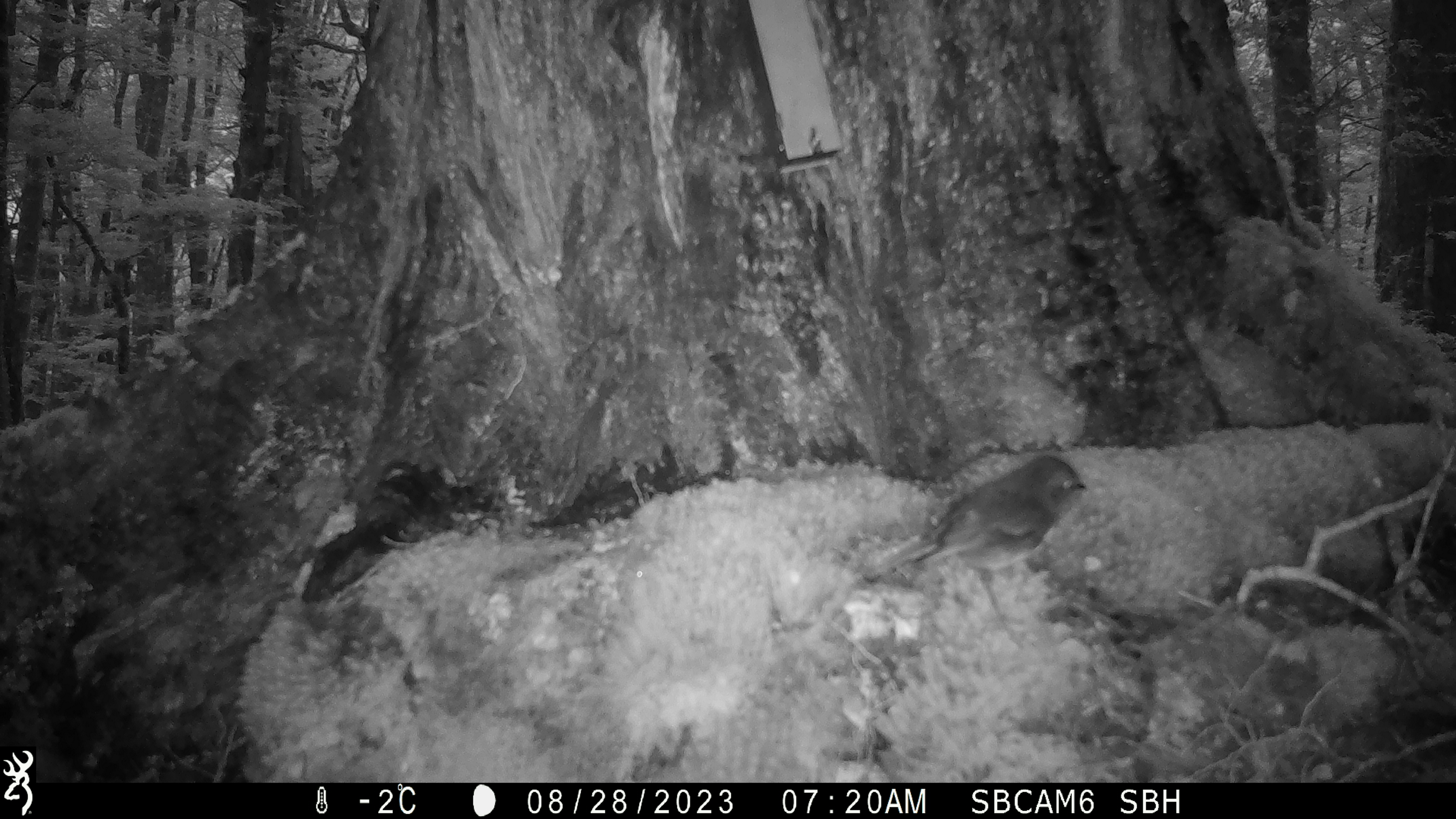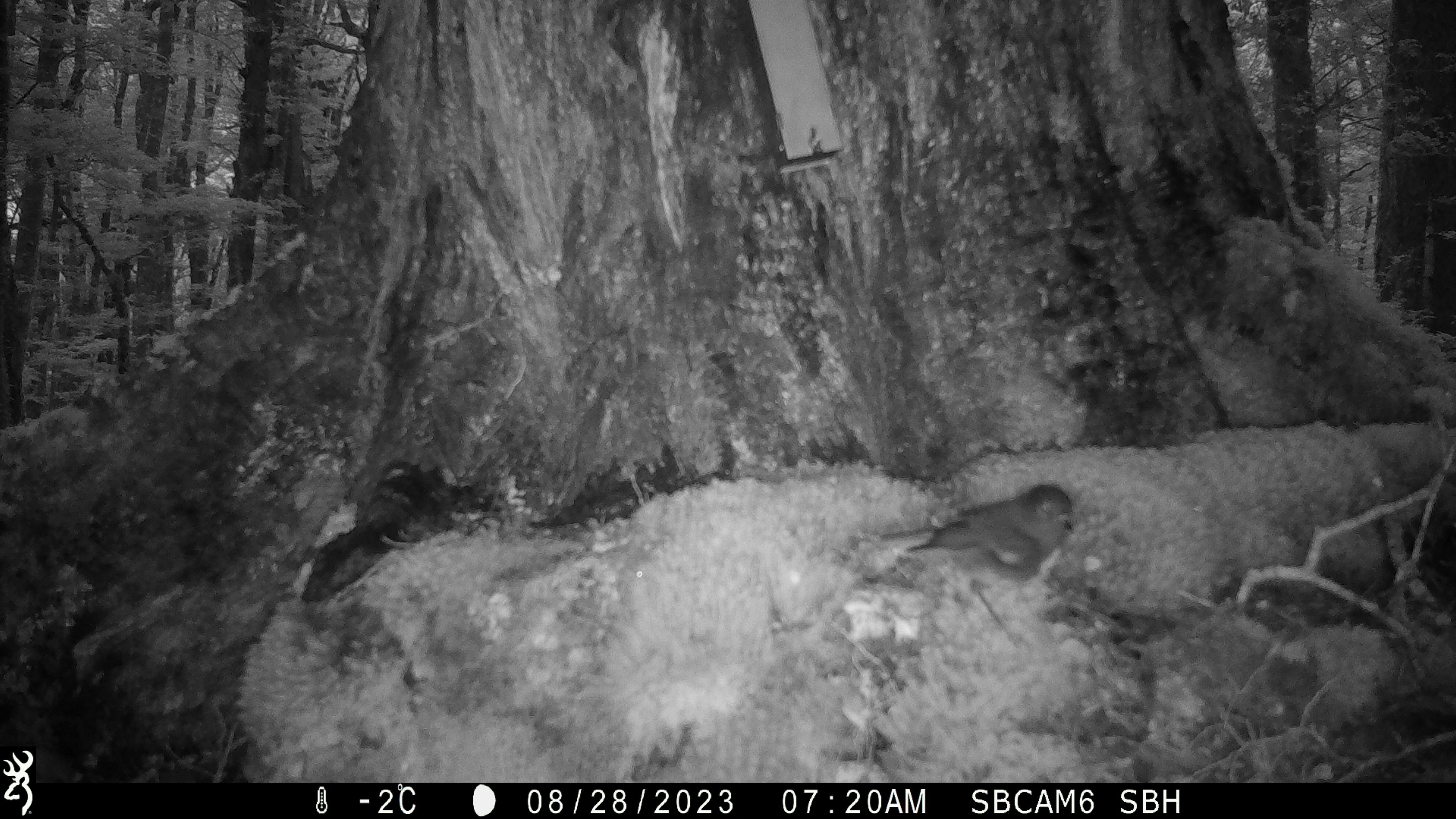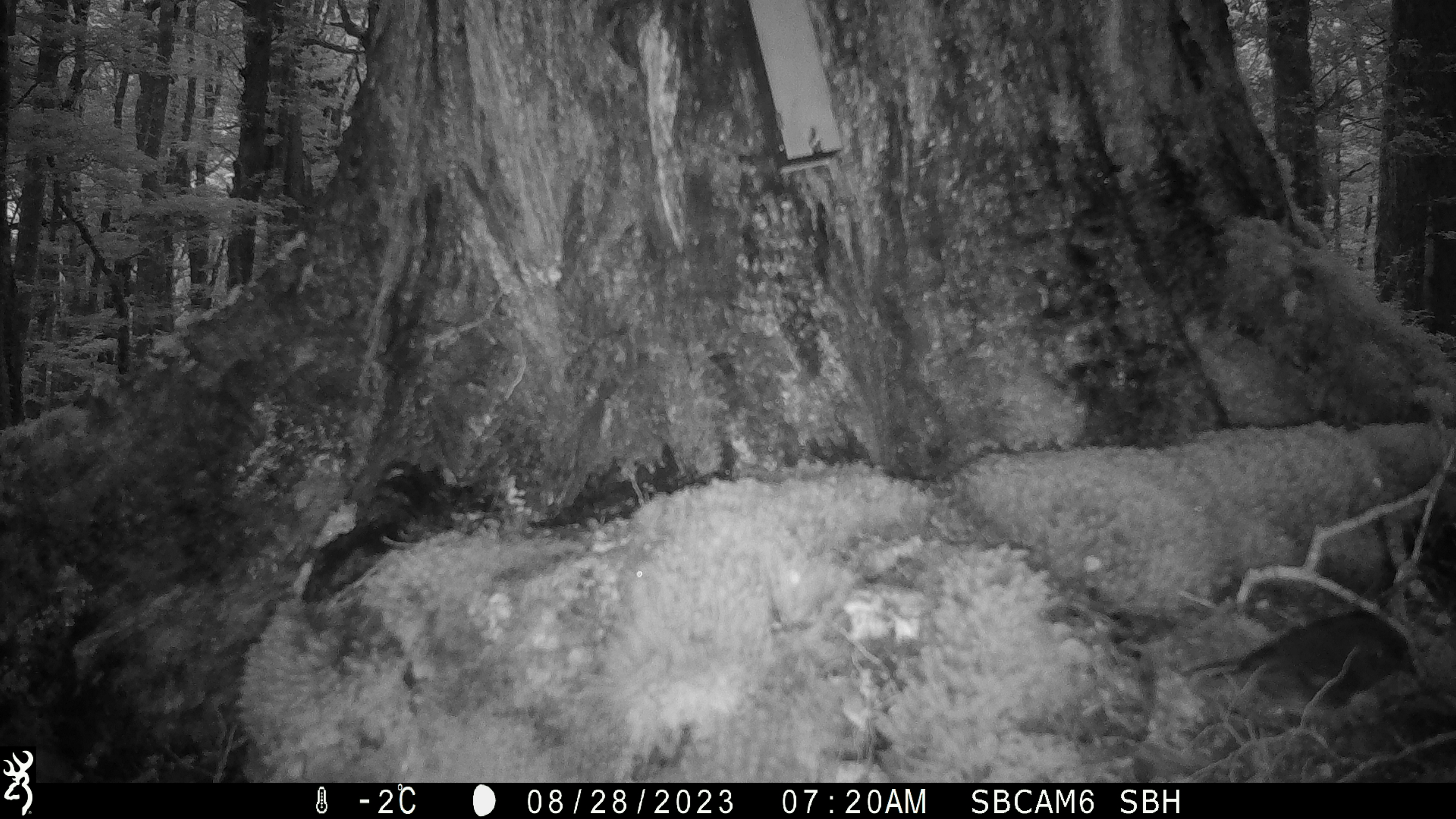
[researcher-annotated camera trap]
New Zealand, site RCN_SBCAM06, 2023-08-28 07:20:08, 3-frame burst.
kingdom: Animalia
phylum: Chordata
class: Aves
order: Passeriformes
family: Petroicidae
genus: Petroica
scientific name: Petroica australis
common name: new zealand robin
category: robin